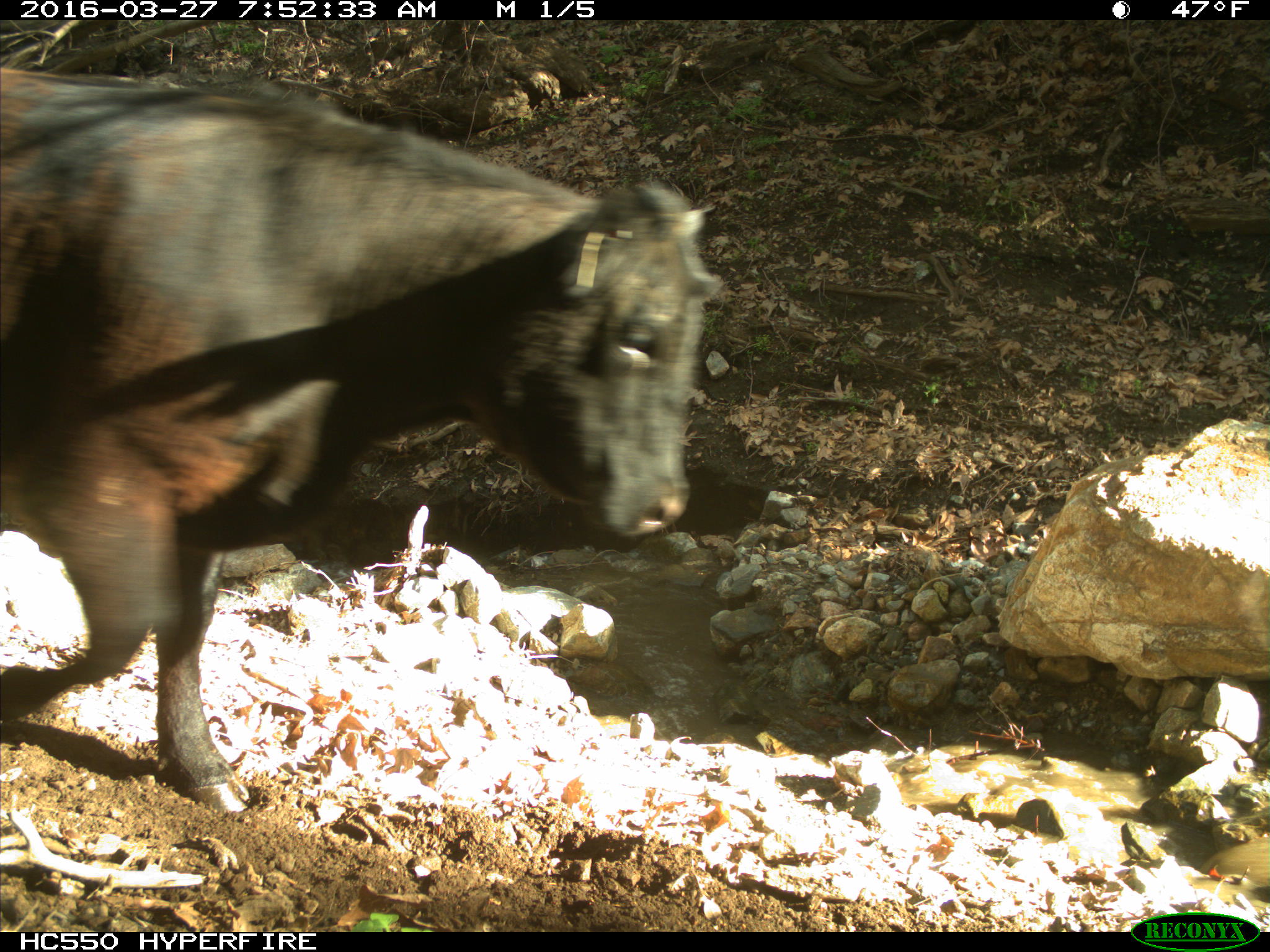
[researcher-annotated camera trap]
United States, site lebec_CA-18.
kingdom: Animalia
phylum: Chordata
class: Mammalia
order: Artiodactyla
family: Bovidae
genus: Bos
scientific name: Bos taurus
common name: domestic cow